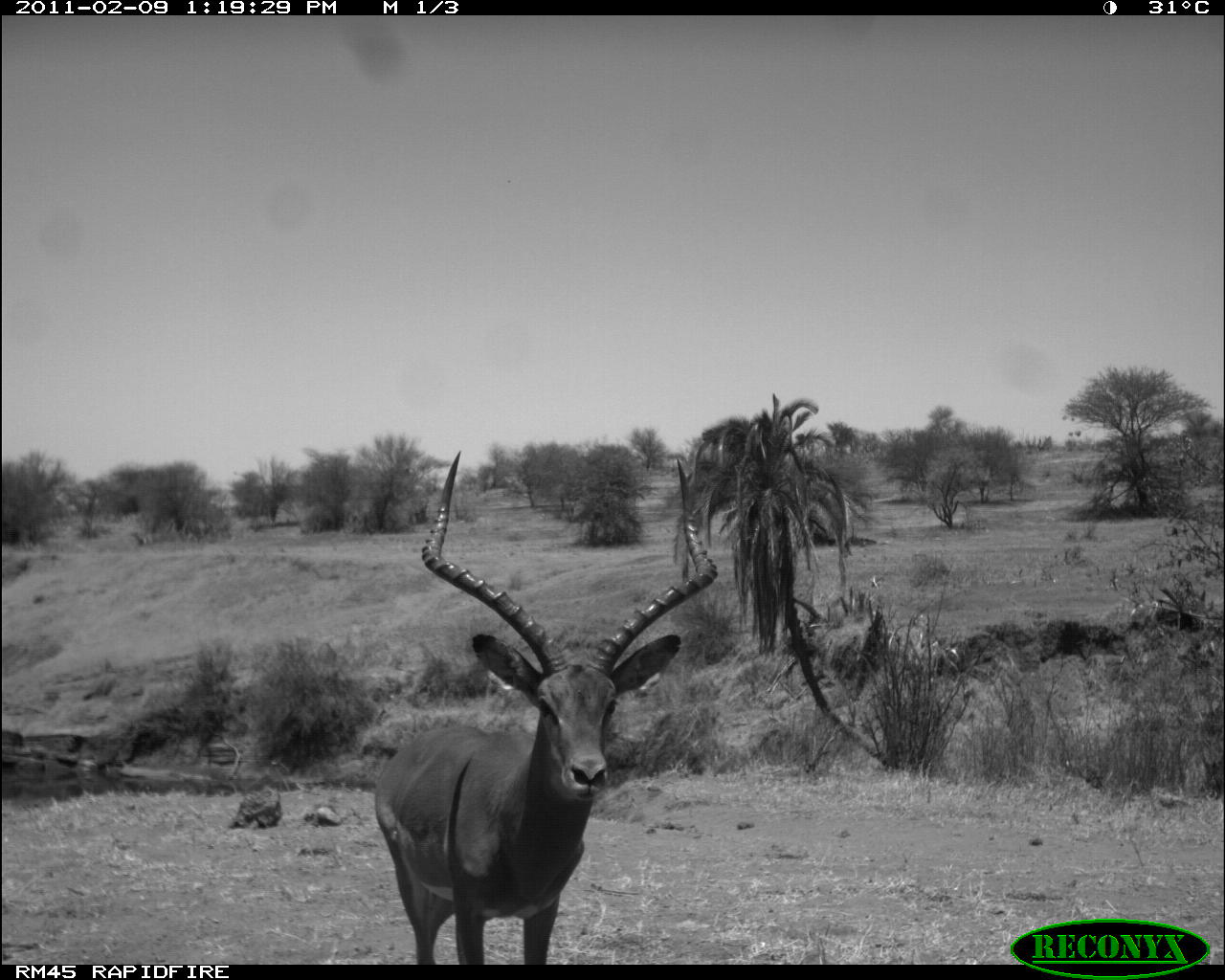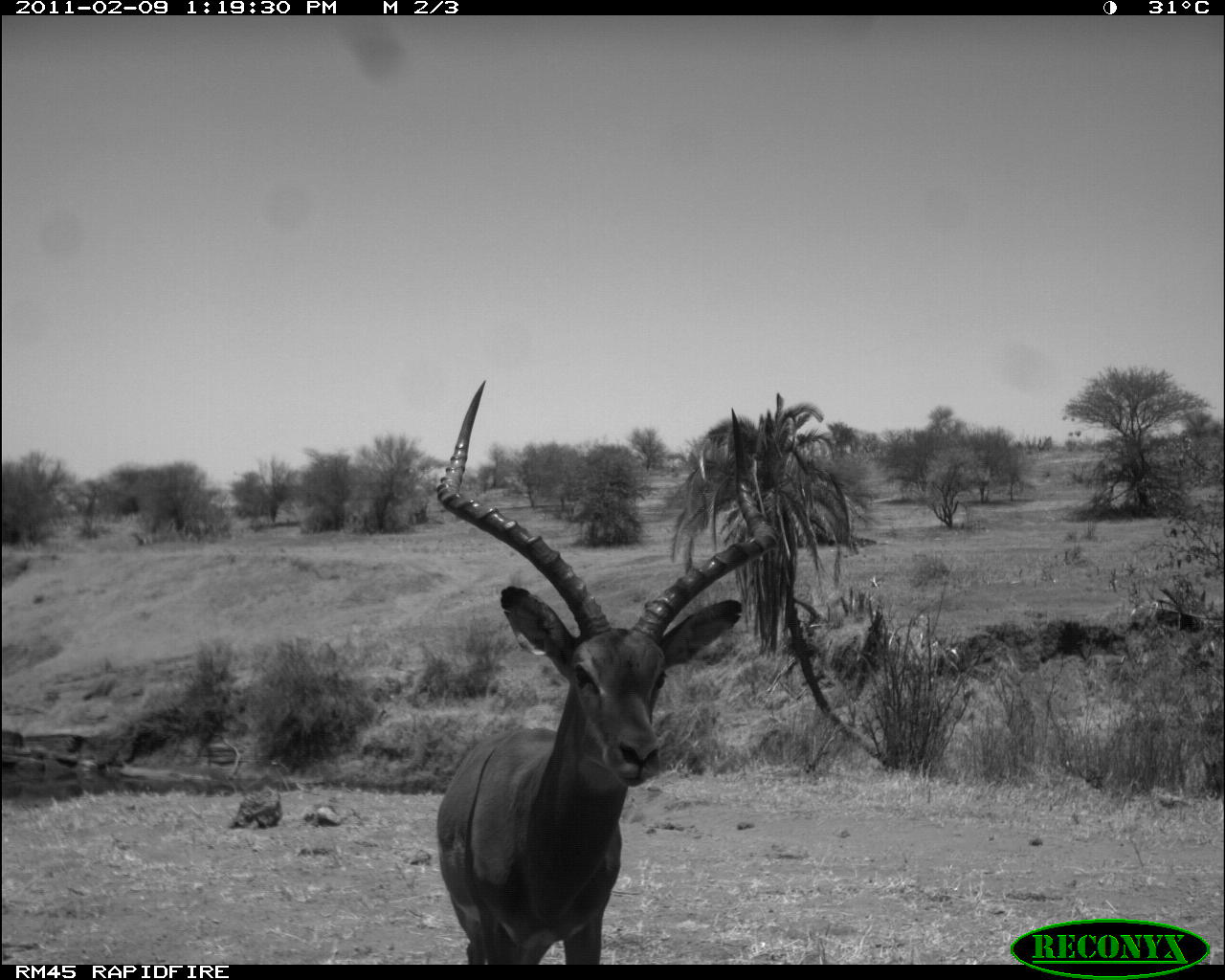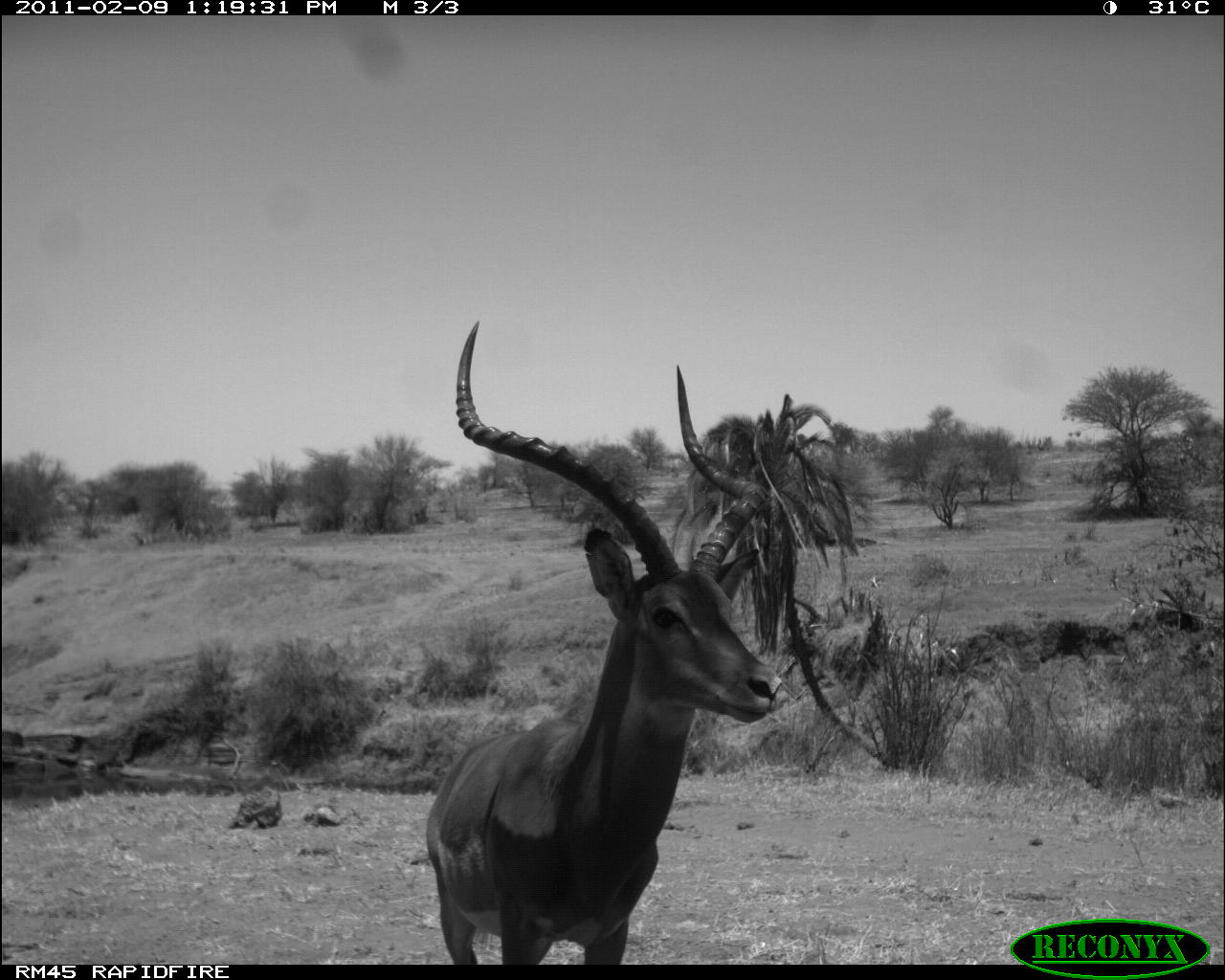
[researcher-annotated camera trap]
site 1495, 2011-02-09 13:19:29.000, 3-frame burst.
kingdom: Animalia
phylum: Chordata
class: Mammalia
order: Artiodactyla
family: Bovidae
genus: Aepyceros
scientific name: Aepyceros melampus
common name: impala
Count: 1.